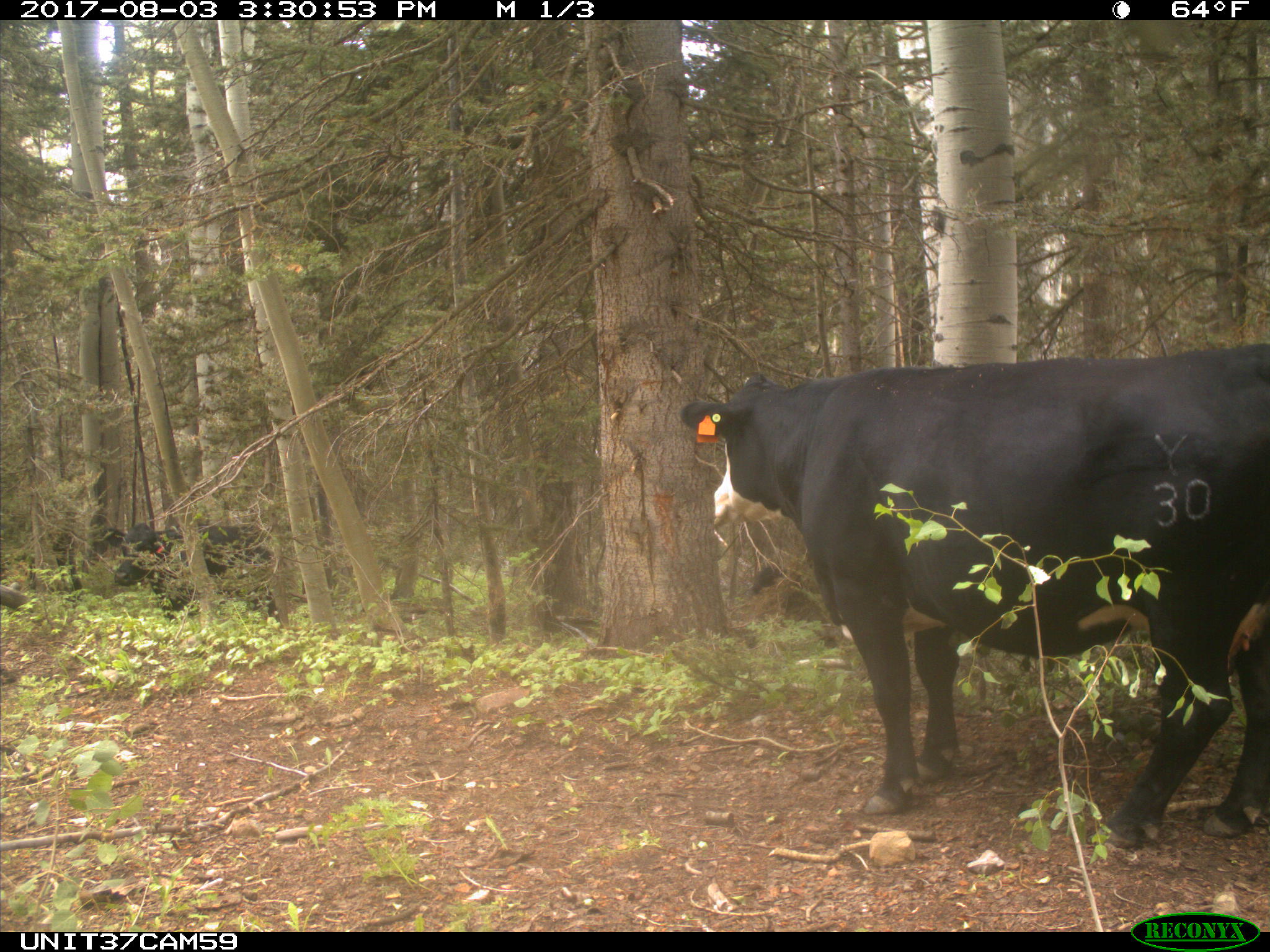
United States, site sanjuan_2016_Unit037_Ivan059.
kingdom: Animalia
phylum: Chordata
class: Mammalia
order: Artiodactyla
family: Bovidae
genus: Bos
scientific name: Bos taurus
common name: domestic cow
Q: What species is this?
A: Bos taurus (domestic cow).